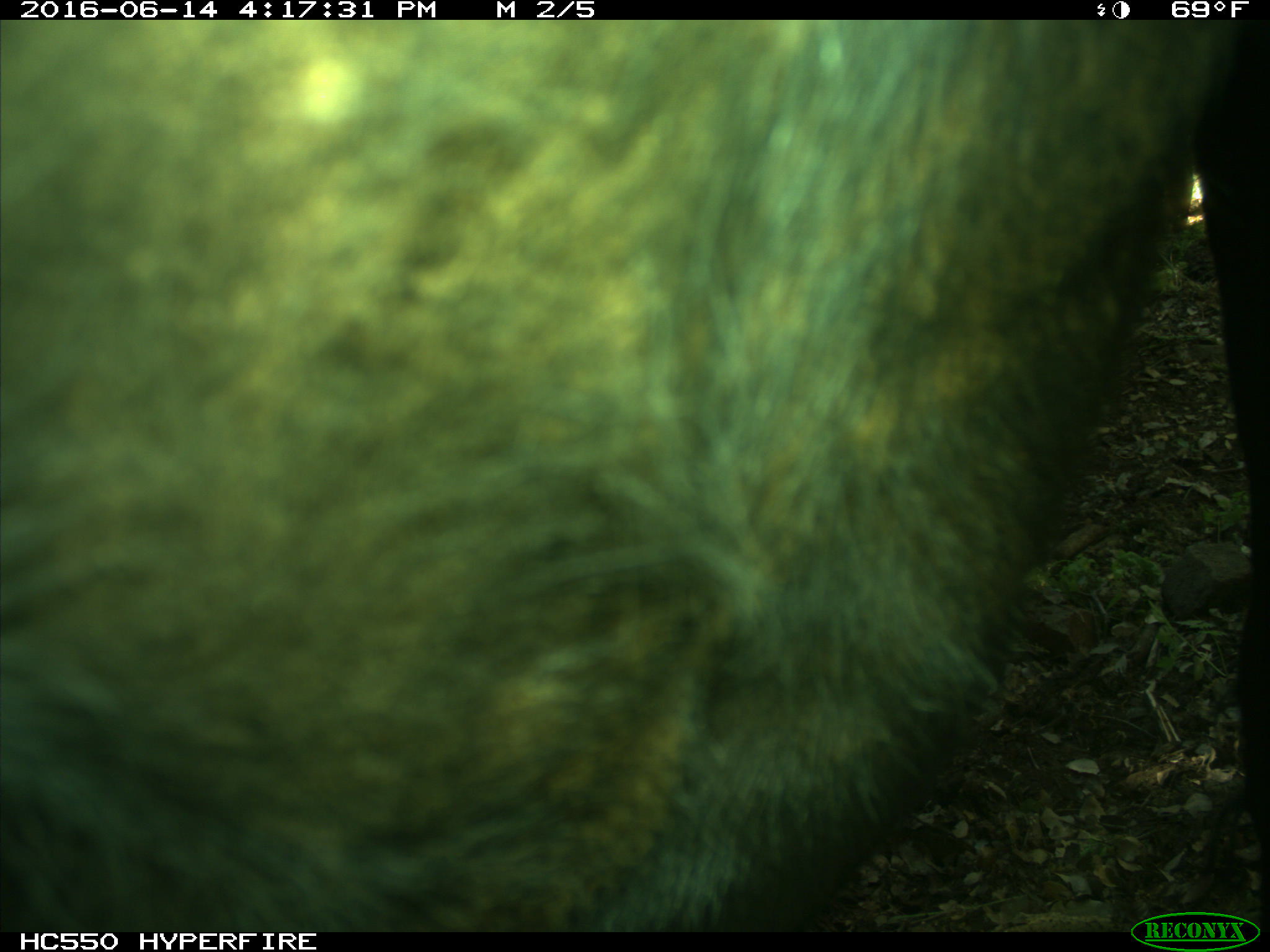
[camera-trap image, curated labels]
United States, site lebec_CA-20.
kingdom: Animalia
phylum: Chordata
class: Mammalia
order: Artiodactyla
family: Bovidae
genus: Bos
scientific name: Bos taurus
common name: domestic cow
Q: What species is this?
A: Bos taurus (domestic cow).